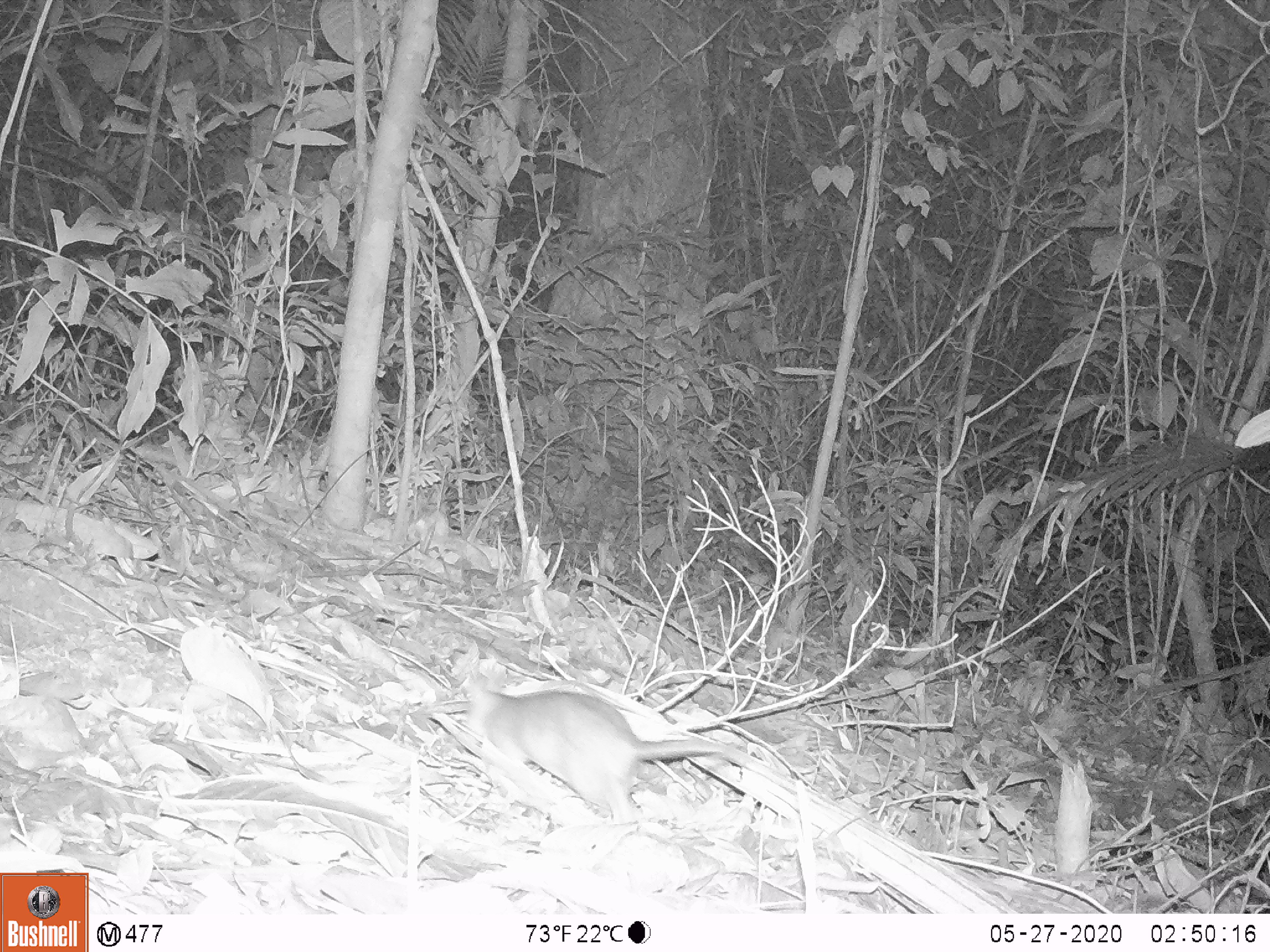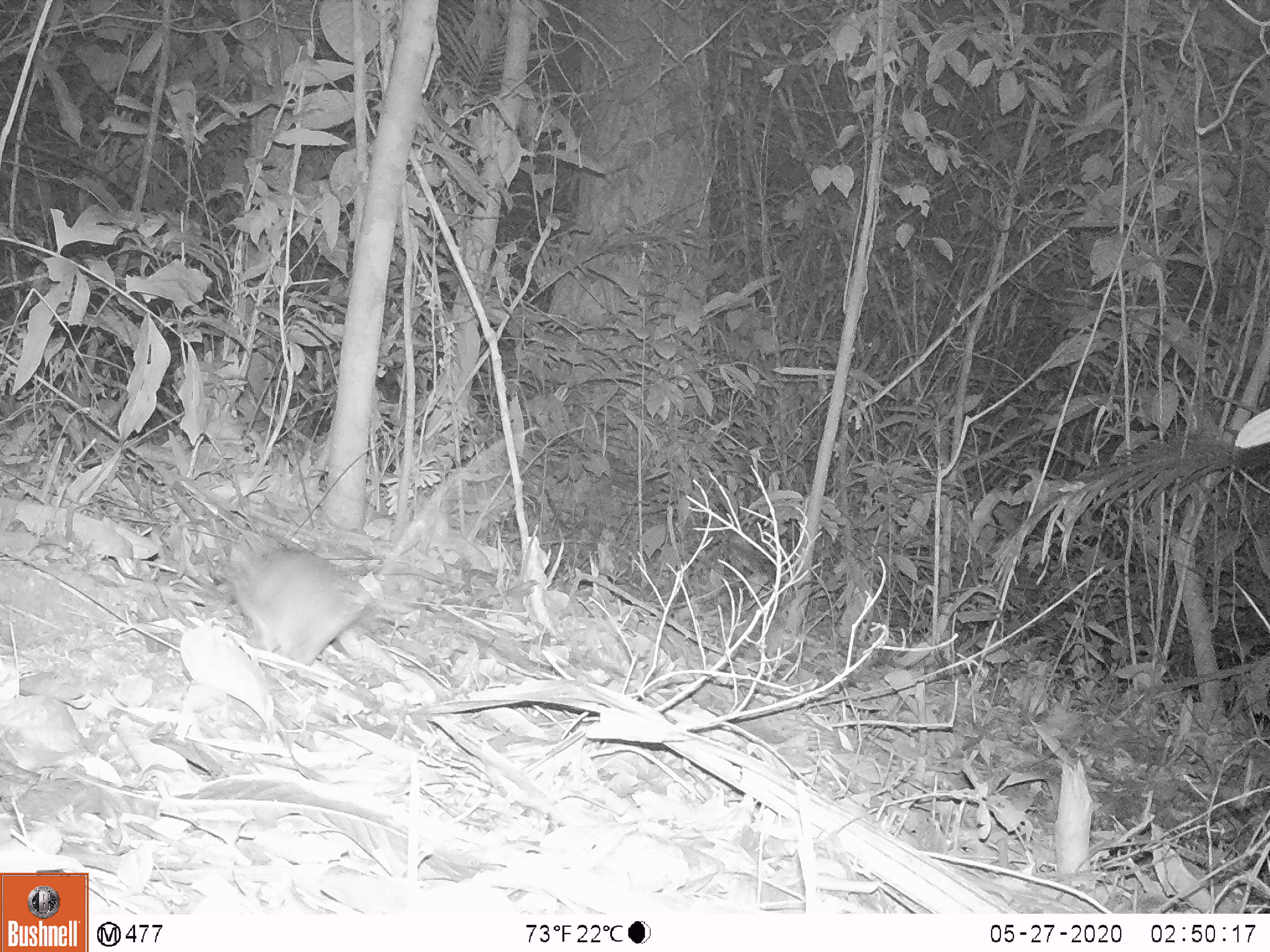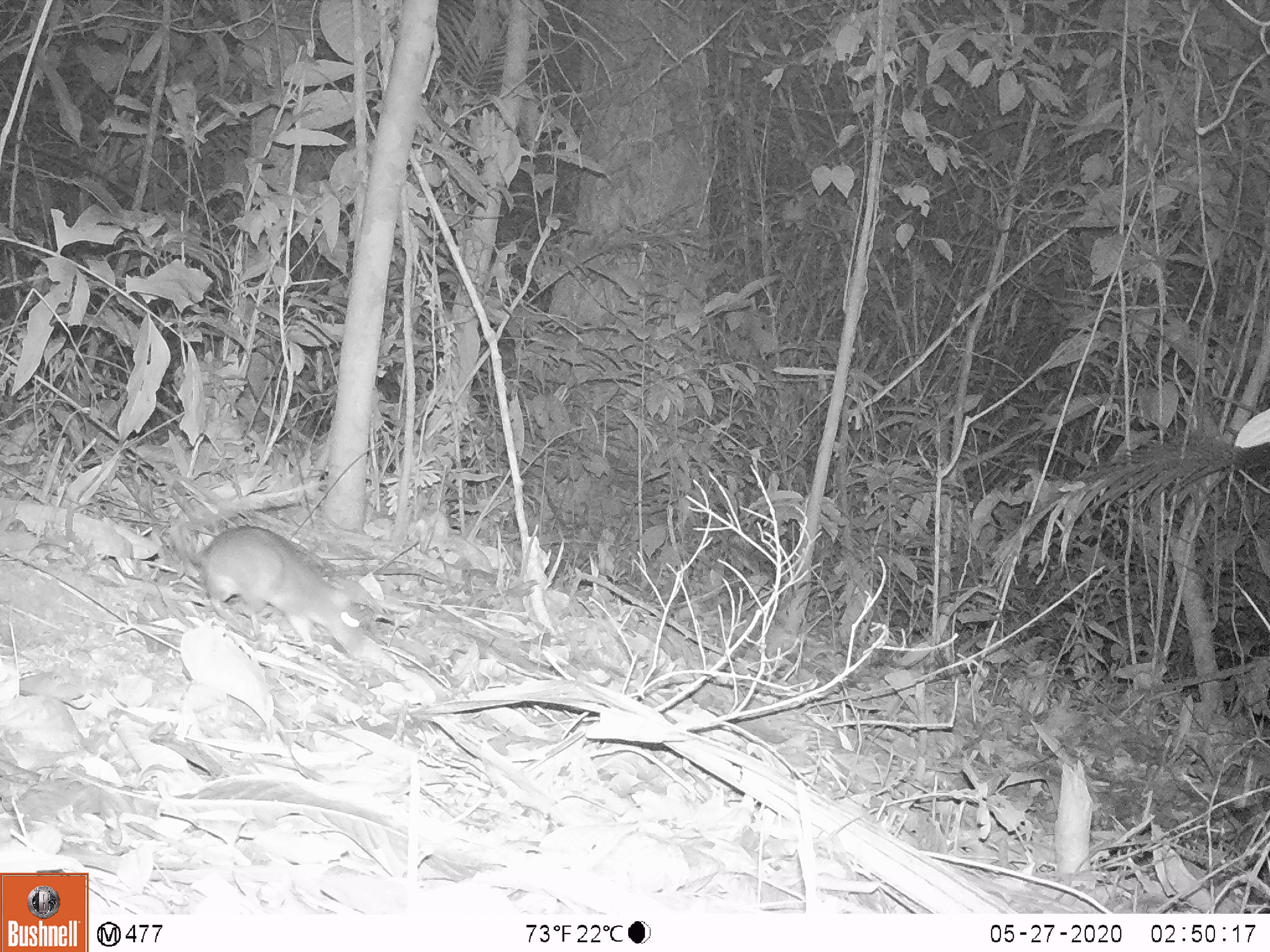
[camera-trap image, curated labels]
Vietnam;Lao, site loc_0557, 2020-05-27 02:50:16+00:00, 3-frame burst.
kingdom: Animalia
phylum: Chordata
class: Mammalia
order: Rodentia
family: Muridae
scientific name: Muridae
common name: old-world mice and rats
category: unidentified murid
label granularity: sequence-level